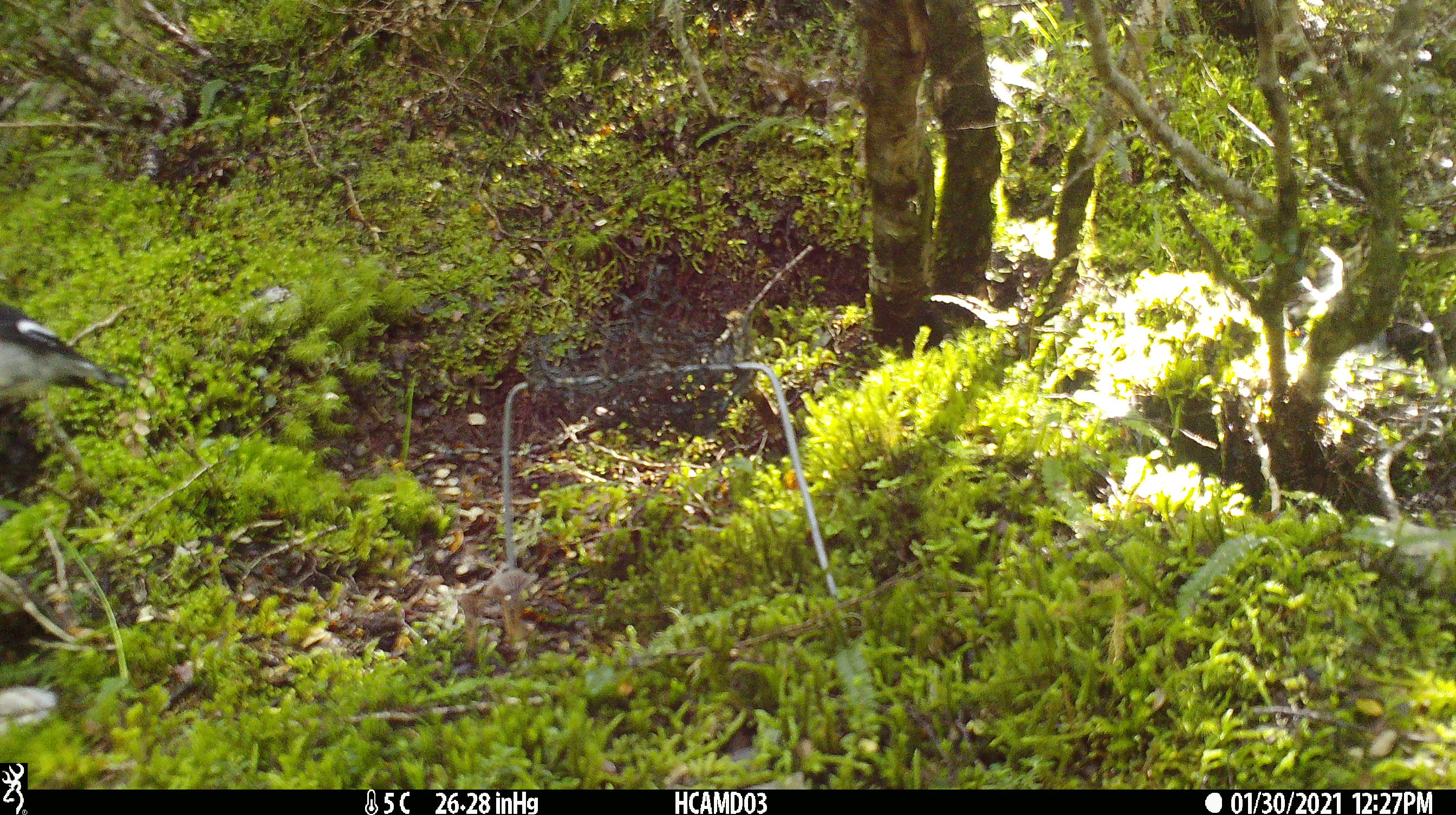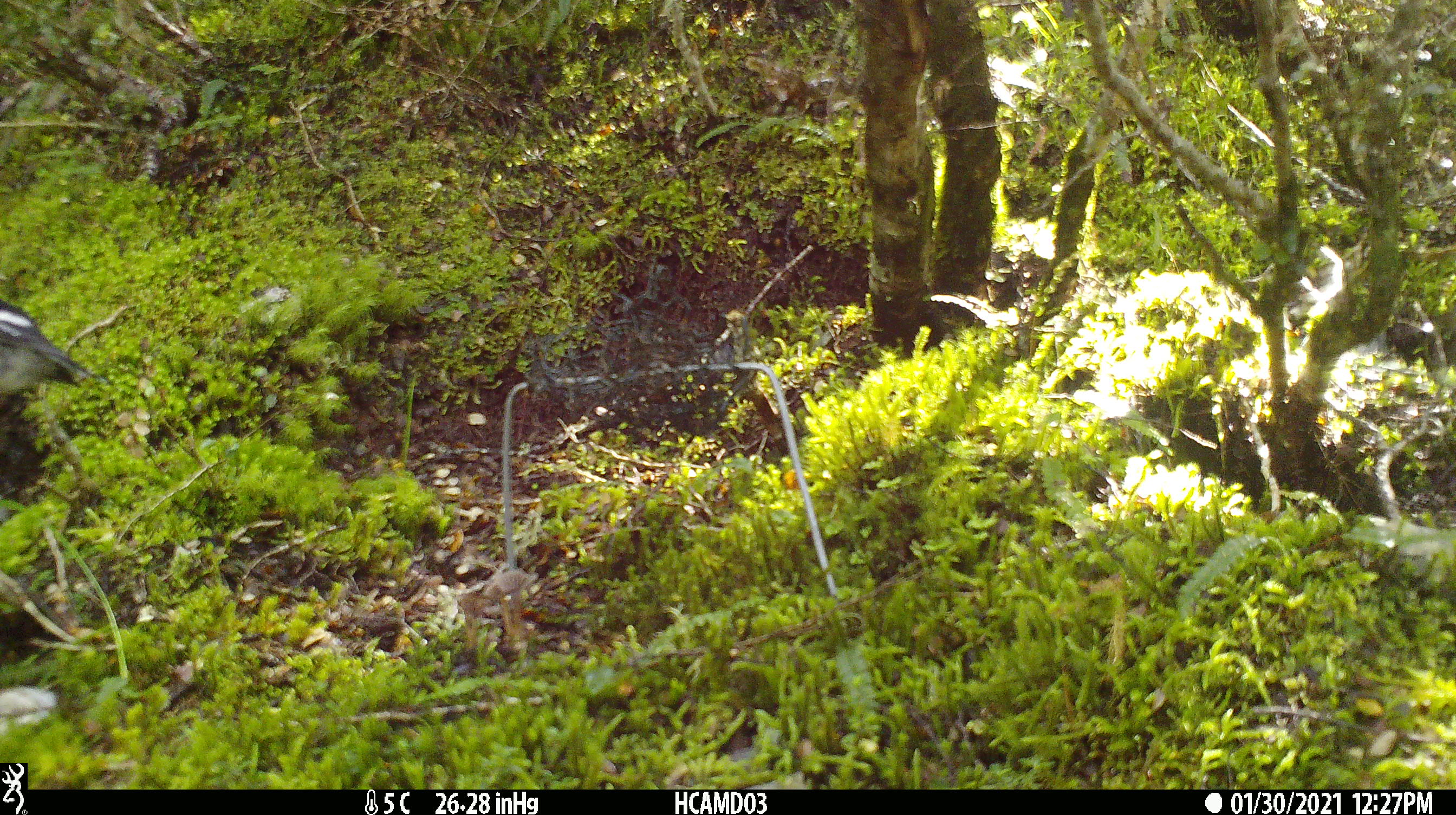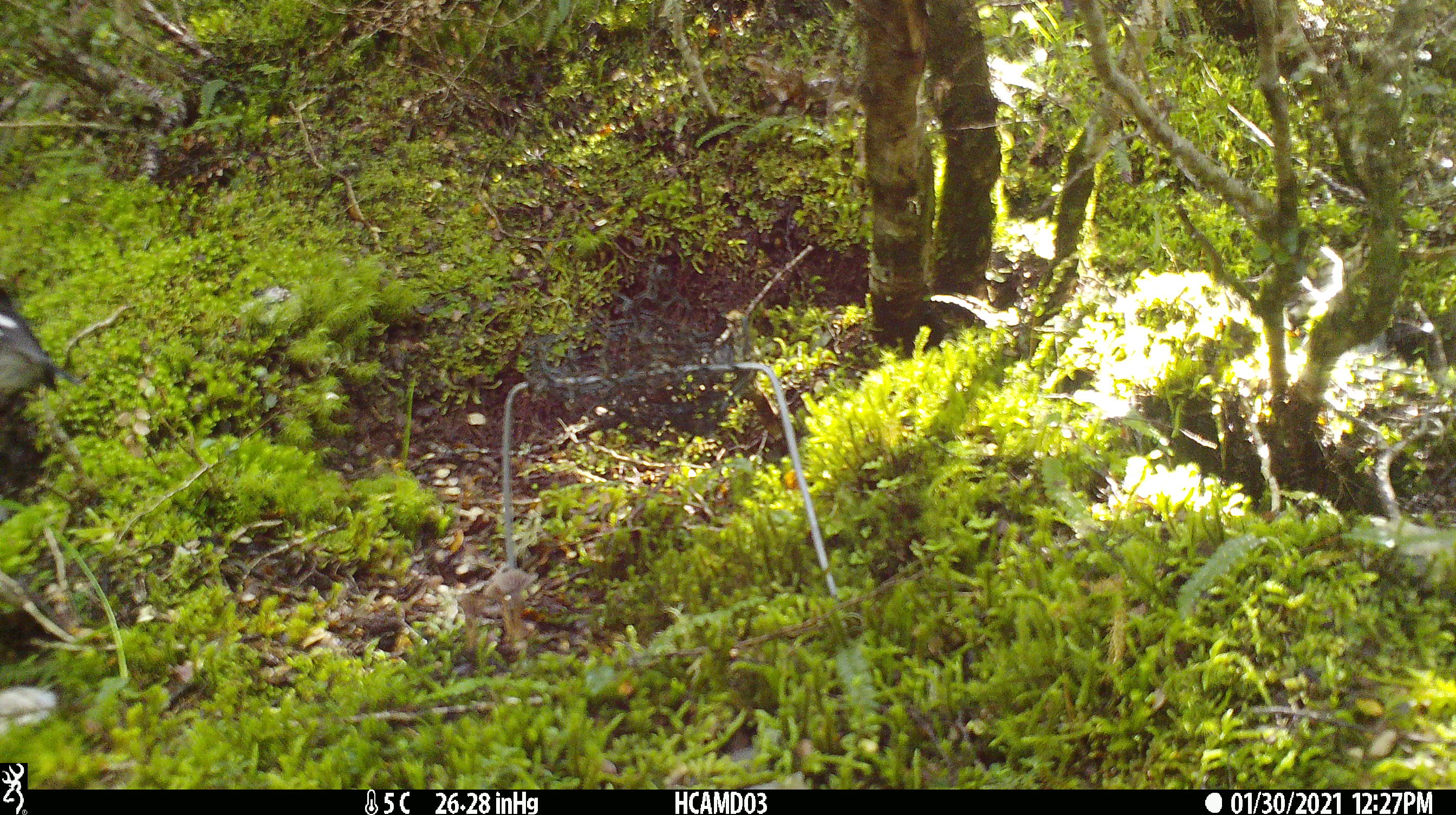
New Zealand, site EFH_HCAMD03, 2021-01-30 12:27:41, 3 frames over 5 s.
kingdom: Animalia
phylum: Chordata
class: Aves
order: Passeriformes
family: Petroicidae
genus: Petroica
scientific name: Petroica macrocephala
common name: tomtit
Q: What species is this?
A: Tomtit (Petroica macrocephala).